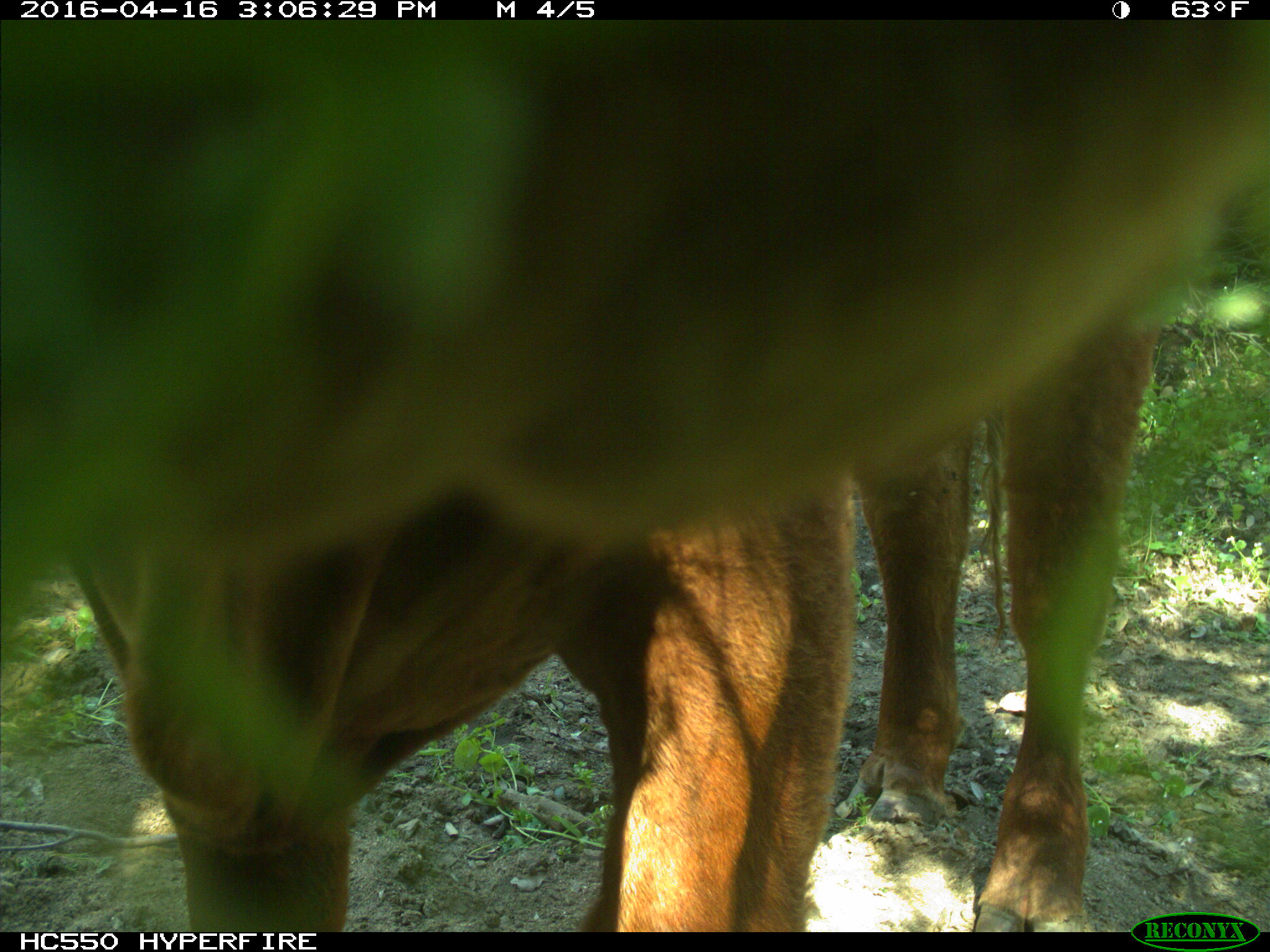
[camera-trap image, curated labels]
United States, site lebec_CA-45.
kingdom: Animalia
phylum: Chordata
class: Mammalia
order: Artiodactyla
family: Bovidae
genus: Bos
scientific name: Bos taurus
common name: domestic cow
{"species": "Bos taurus (domestic cow)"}